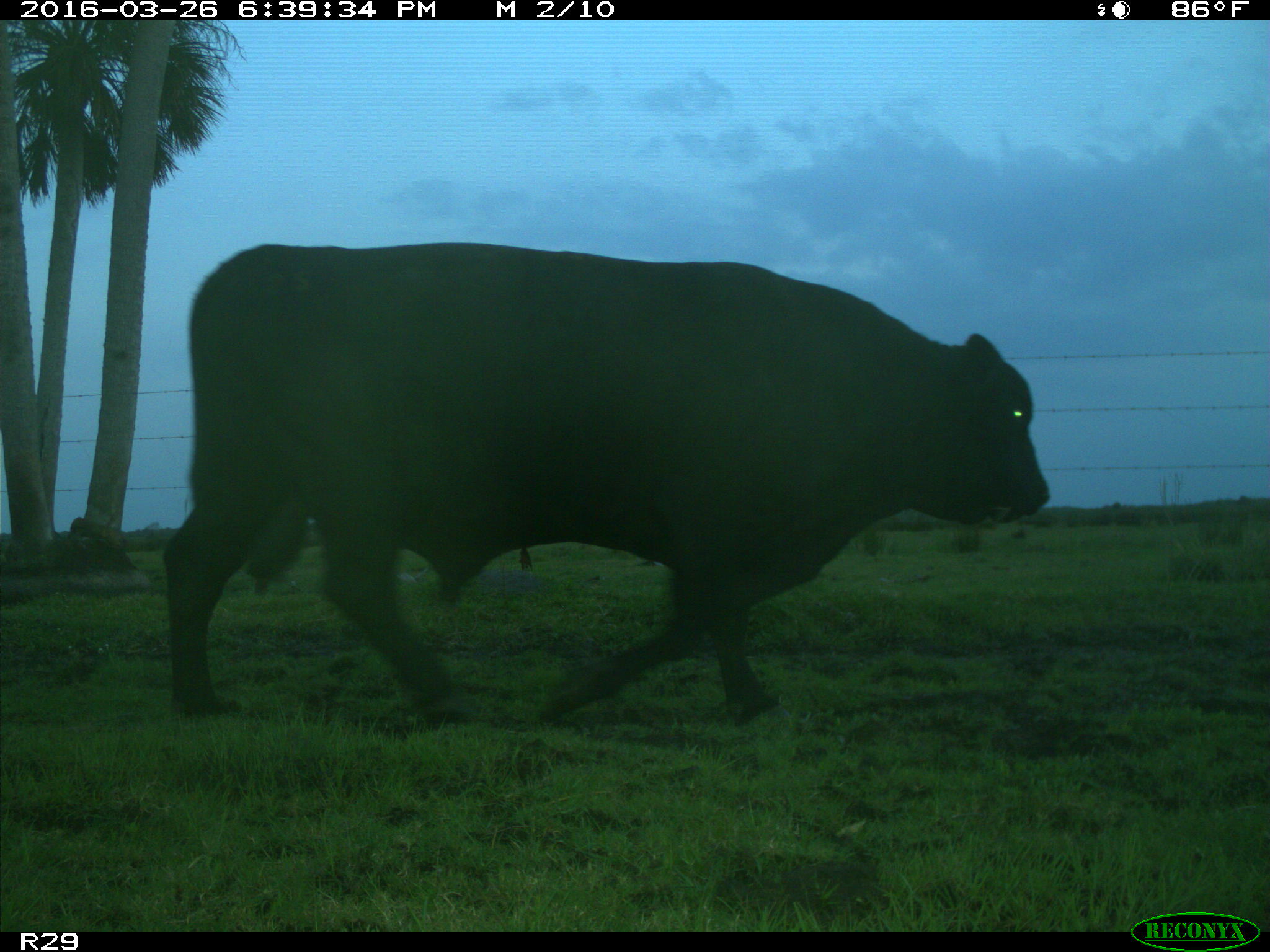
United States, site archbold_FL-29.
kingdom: Animalia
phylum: Chordata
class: Mammalia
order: Artiodactyla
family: Bovidae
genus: Bos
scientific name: Bos taurus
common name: domestic cow